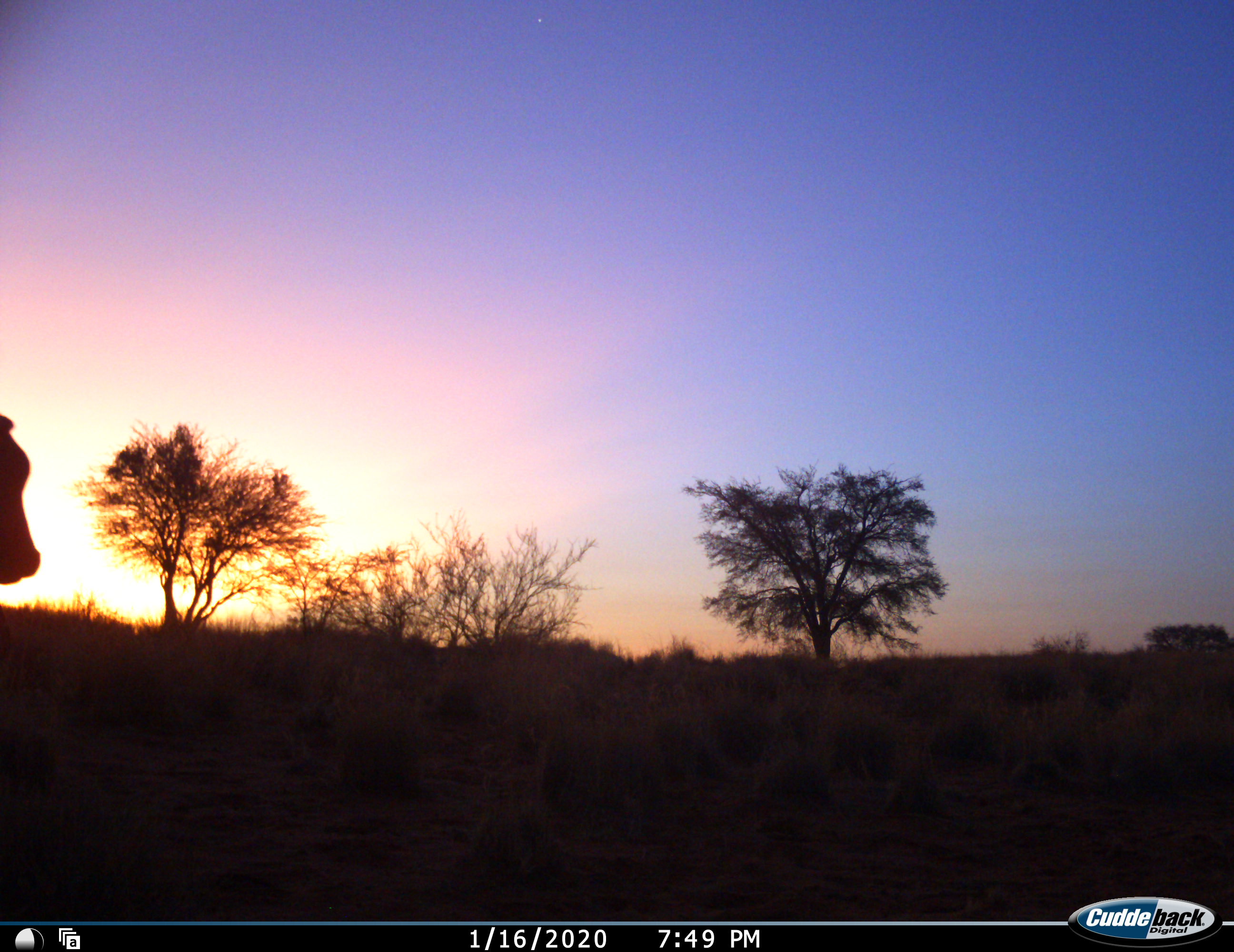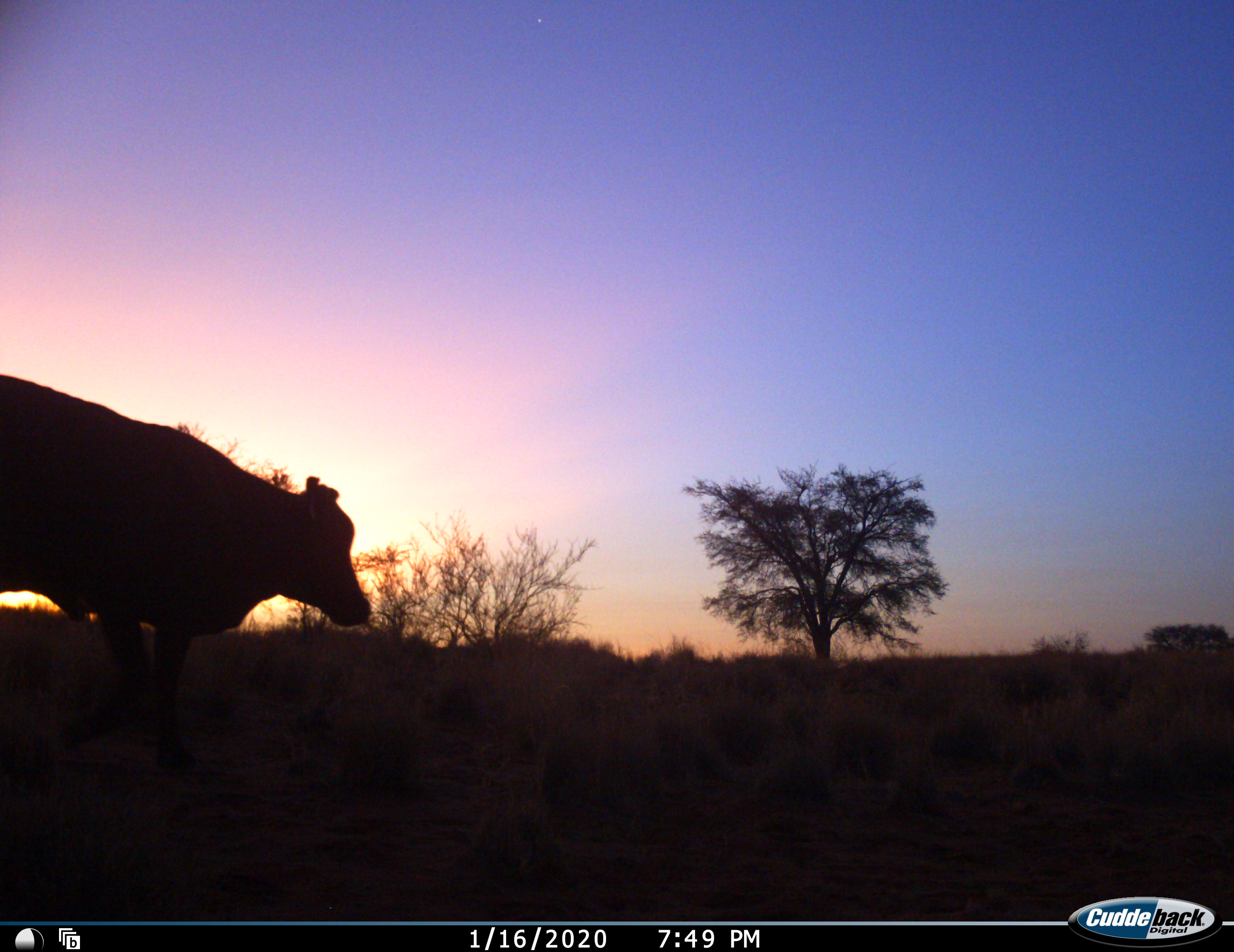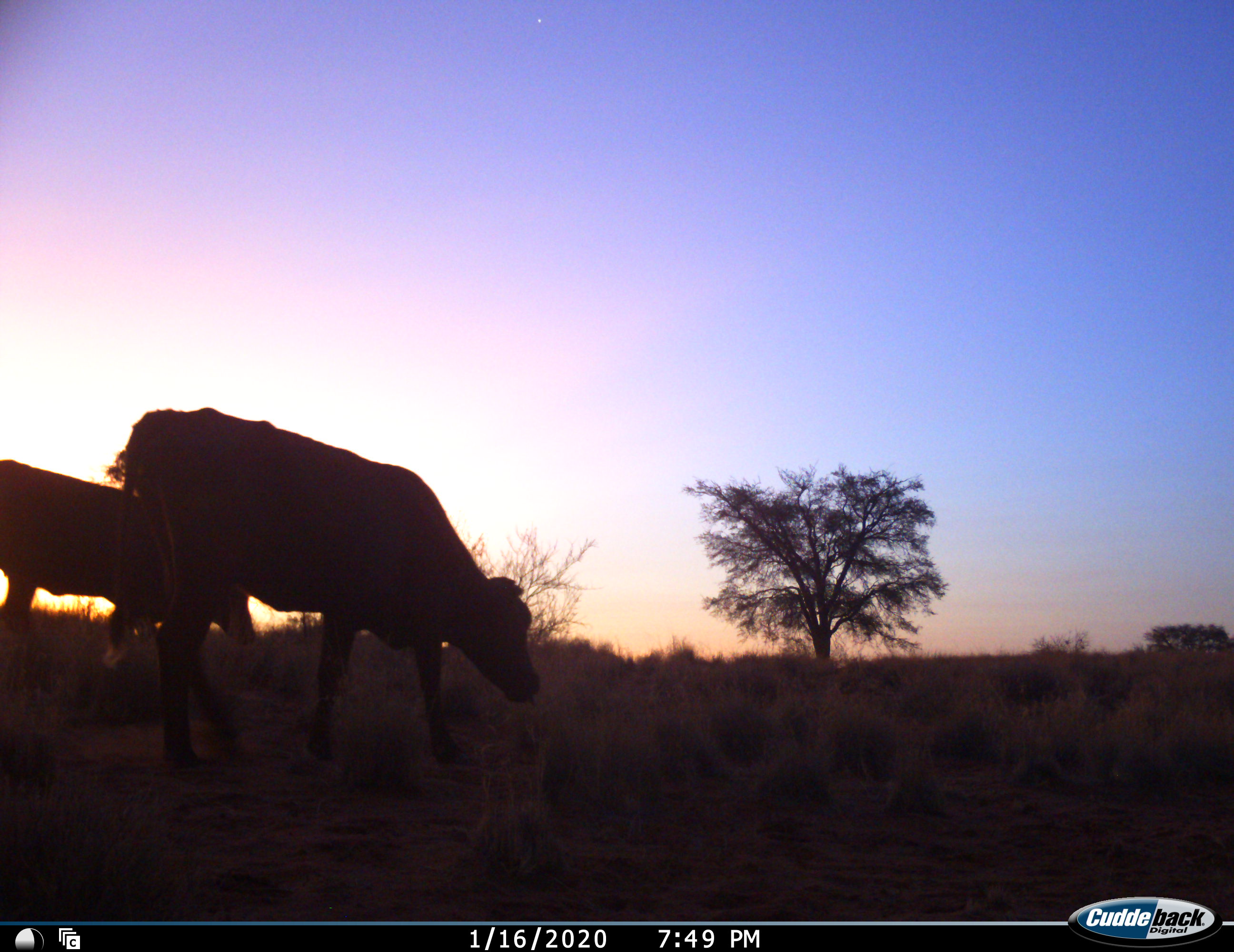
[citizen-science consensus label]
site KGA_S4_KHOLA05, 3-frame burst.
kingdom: Animalia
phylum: Chordata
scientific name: Vertebrata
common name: domestic animal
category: domesticanimal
Domesticanimal (domestic animal) (Vertebrata), count 2. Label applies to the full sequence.